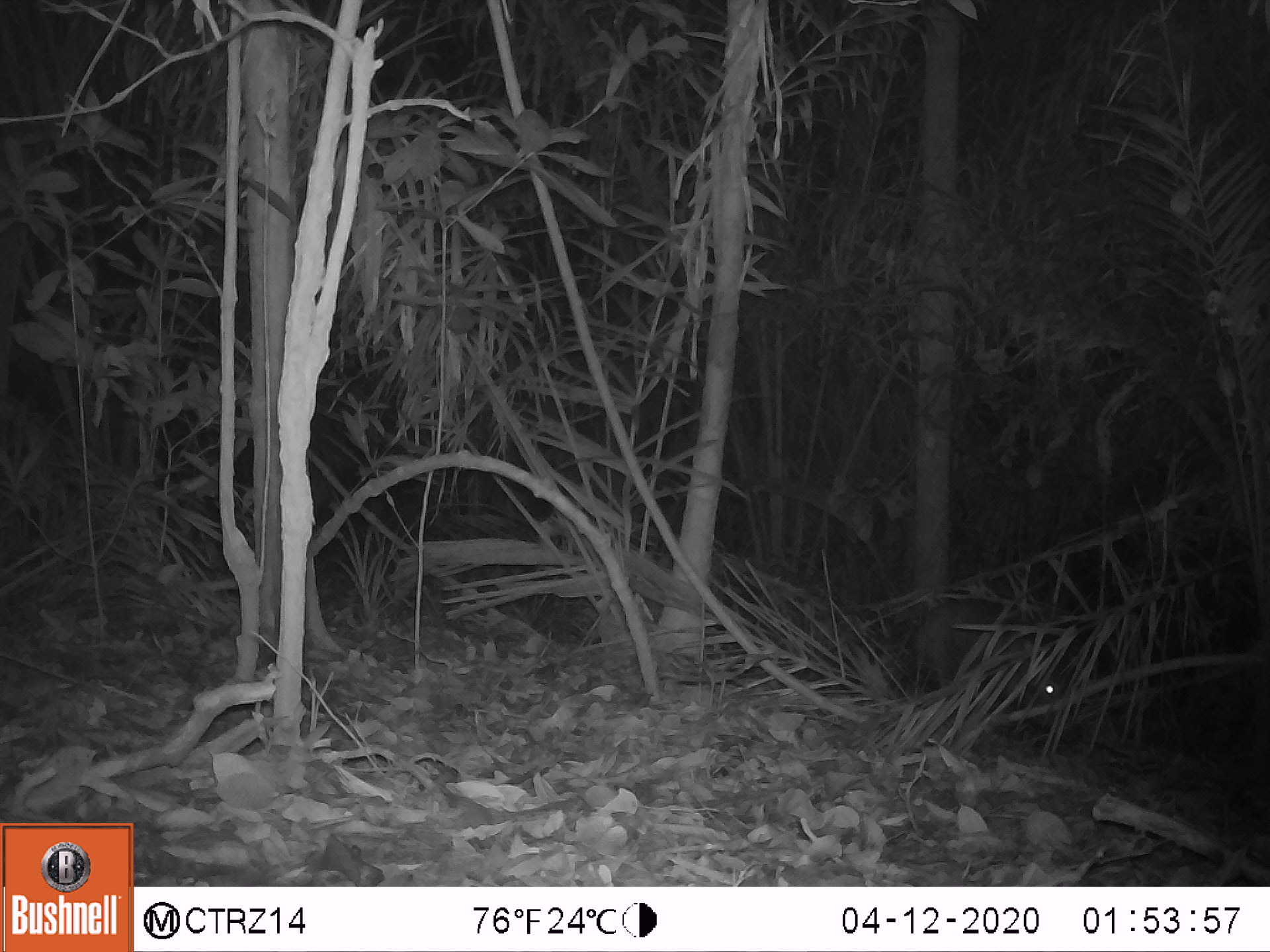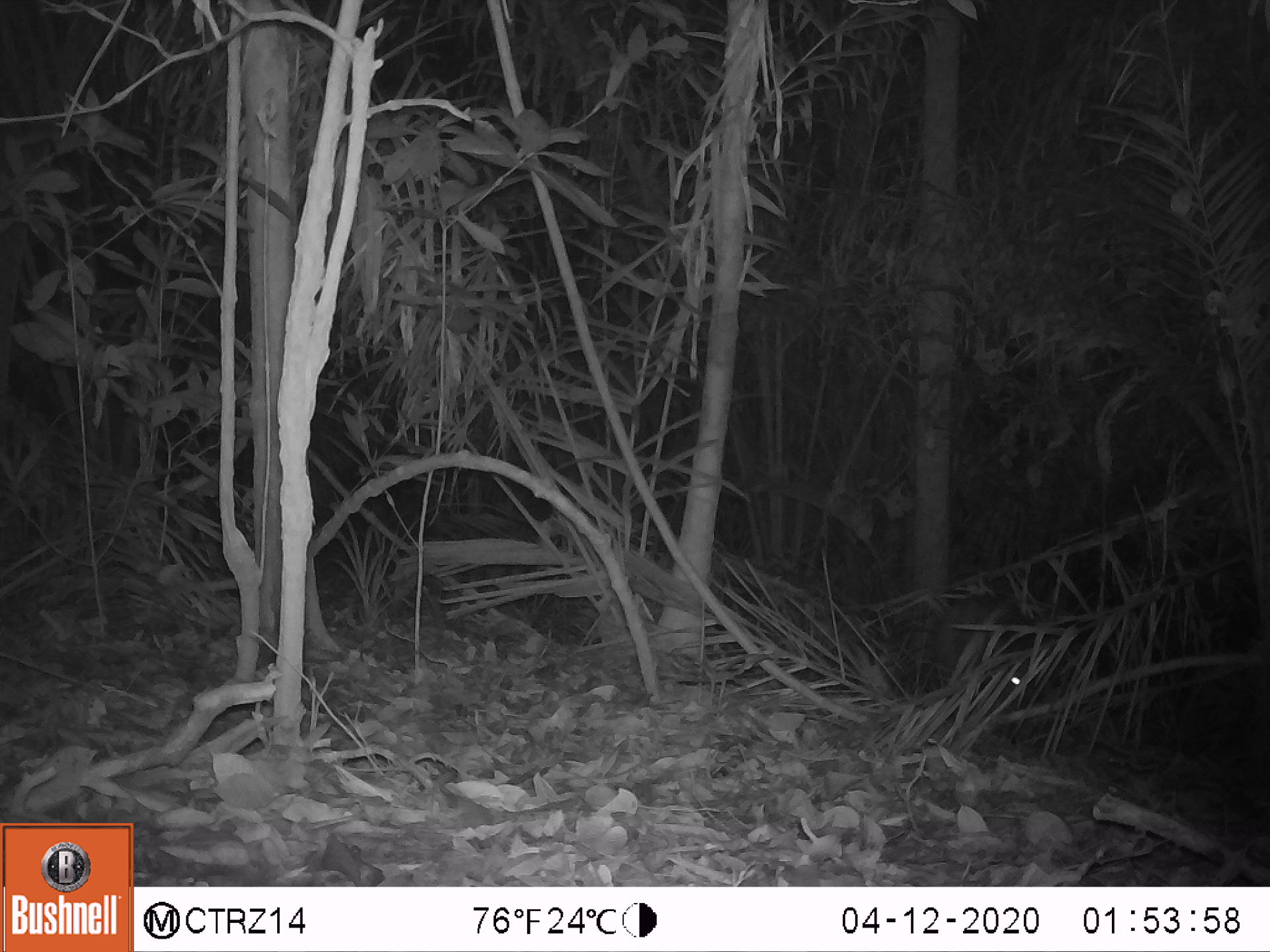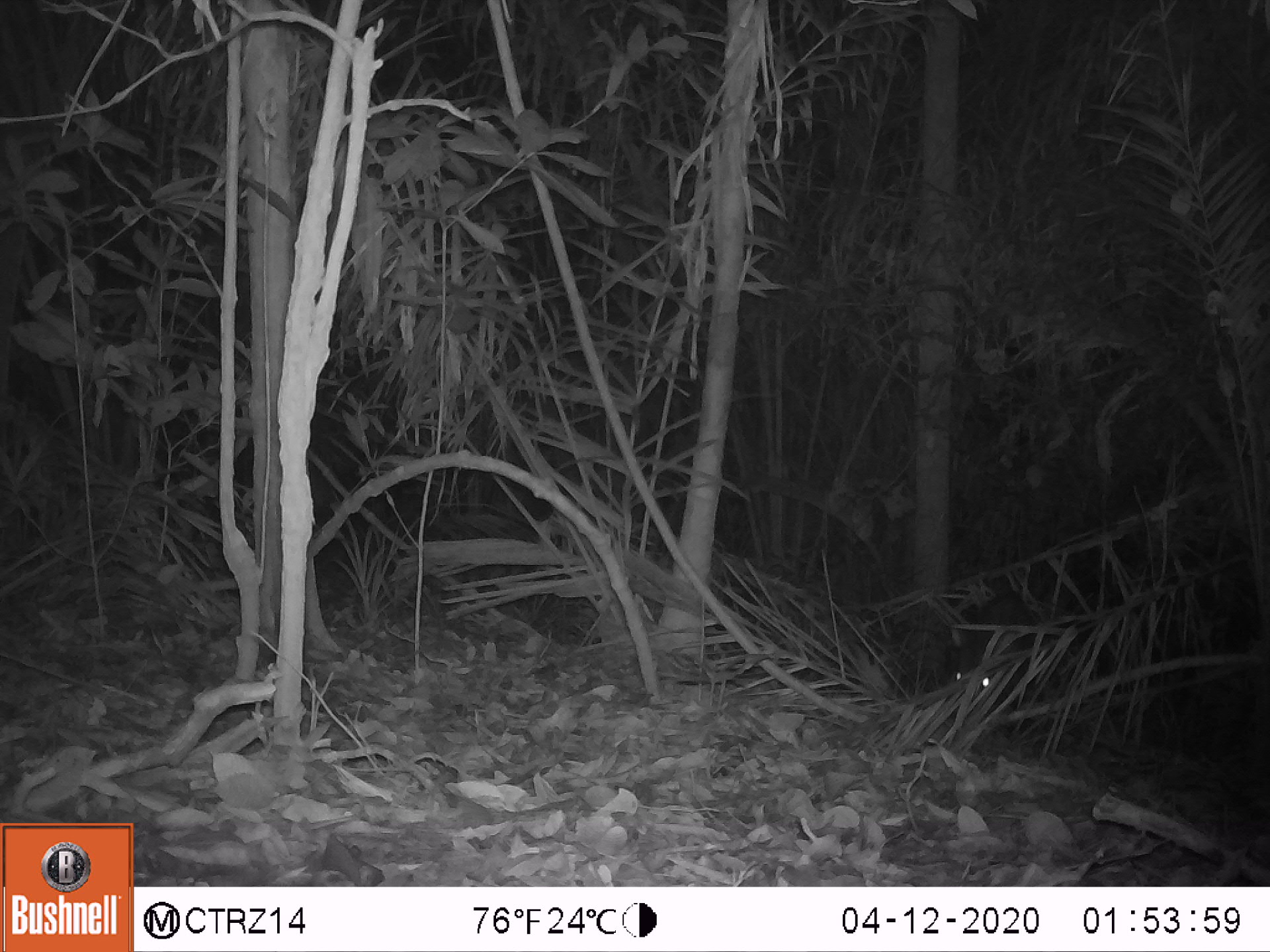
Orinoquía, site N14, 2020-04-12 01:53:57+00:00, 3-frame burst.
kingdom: Animalia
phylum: Chordata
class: Mammalia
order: Artiodactyla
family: Tayassuidae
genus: Pecari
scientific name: Pecari tajacu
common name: collared peccary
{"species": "collared peccary (Pecari tajacu)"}